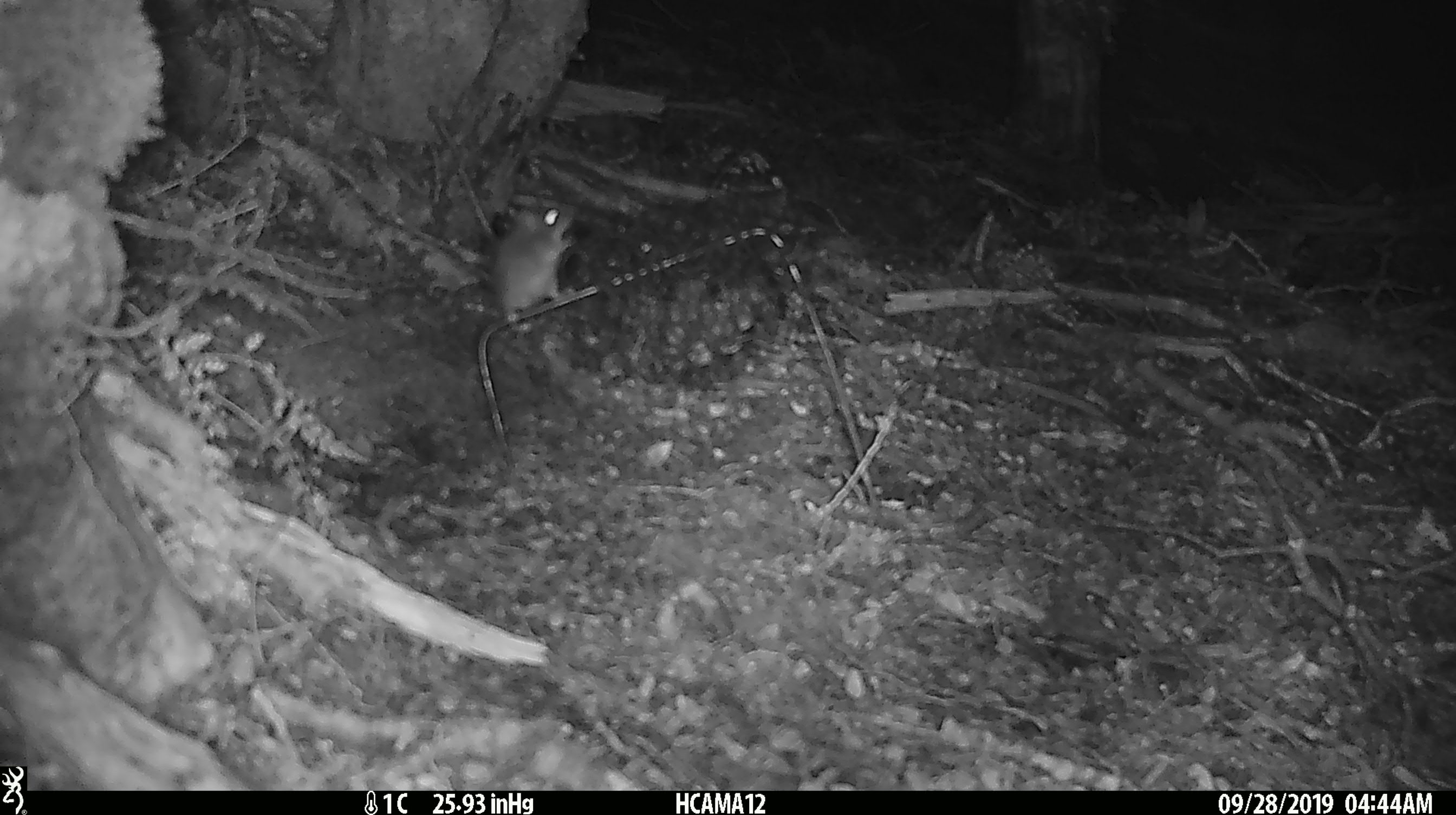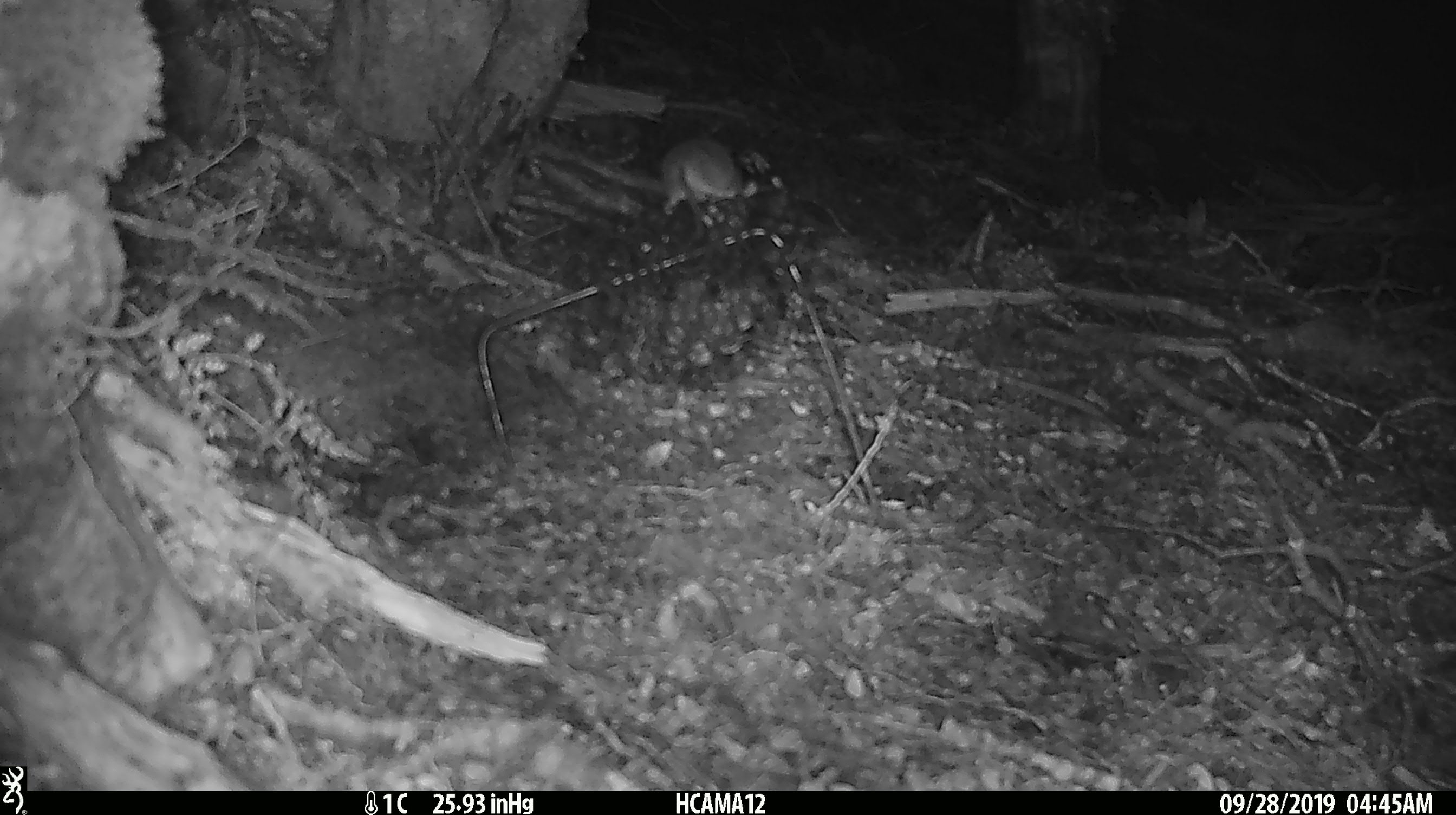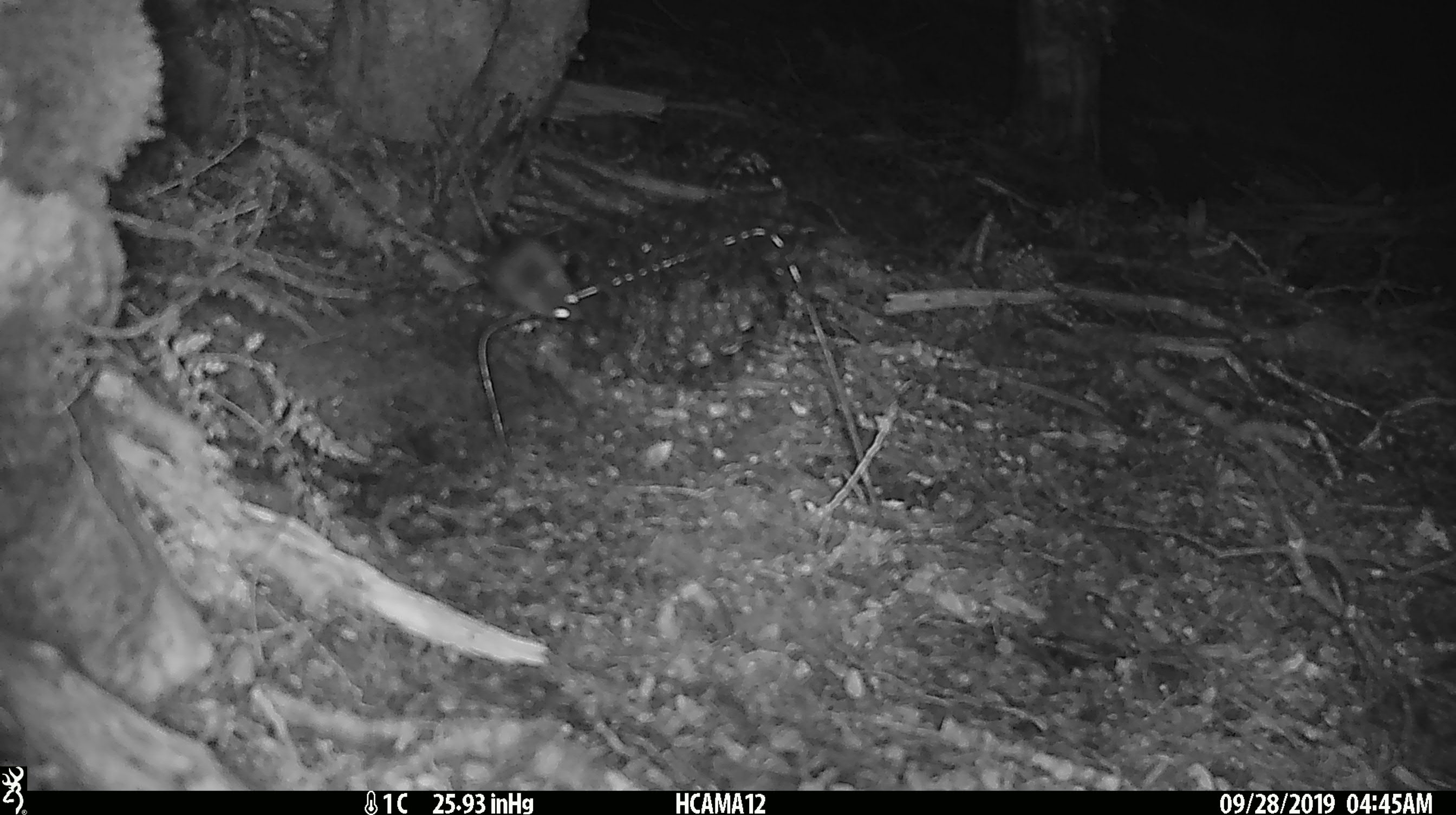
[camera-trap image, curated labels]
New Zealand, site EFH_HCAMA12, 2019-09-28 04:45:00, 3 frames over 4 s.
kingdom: Animalia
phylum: Chordata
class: Mammalia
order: Rodentia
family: Muridae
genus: Mus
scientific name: Mus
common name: mouse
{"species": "mouse (Mus)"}